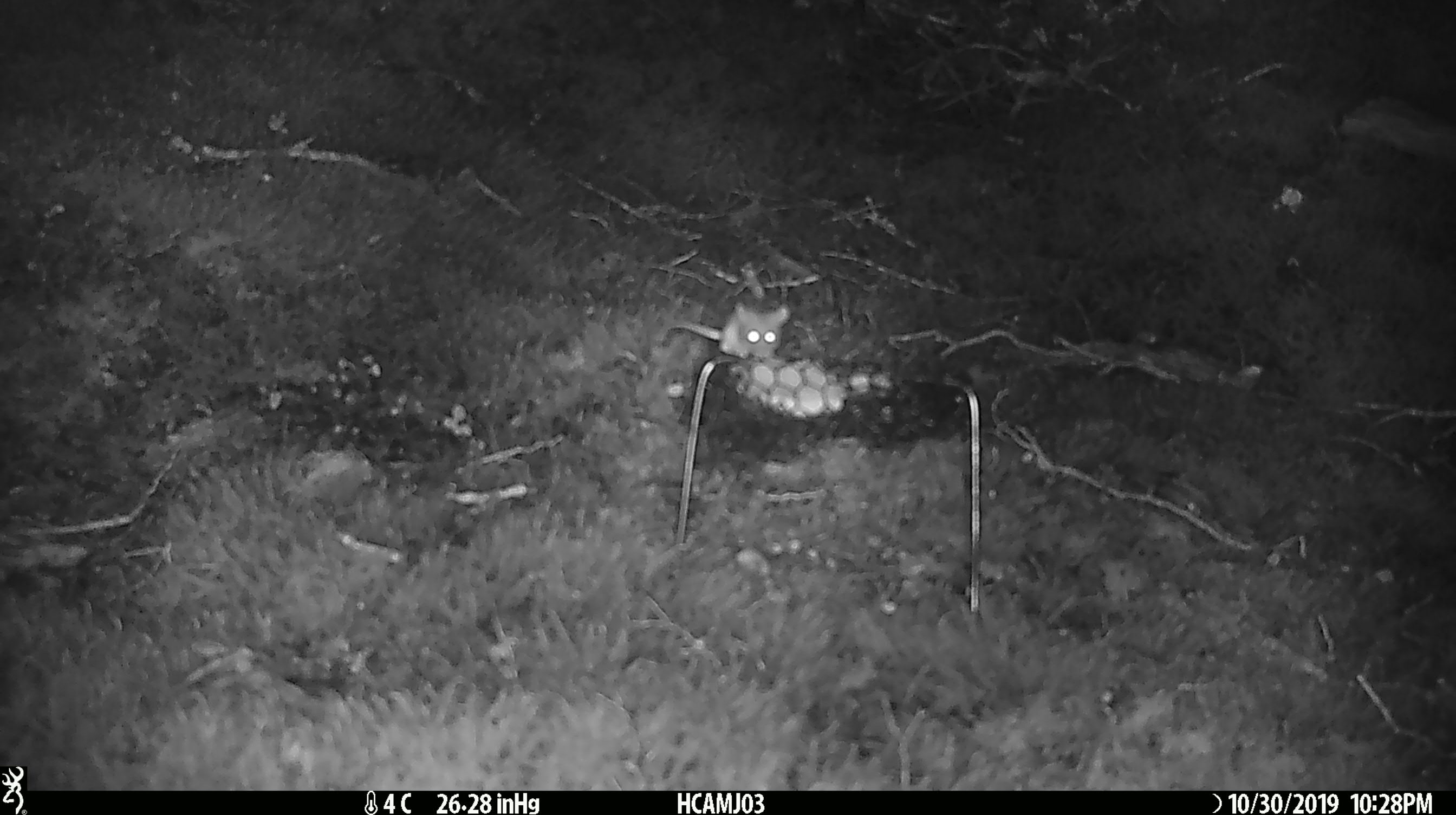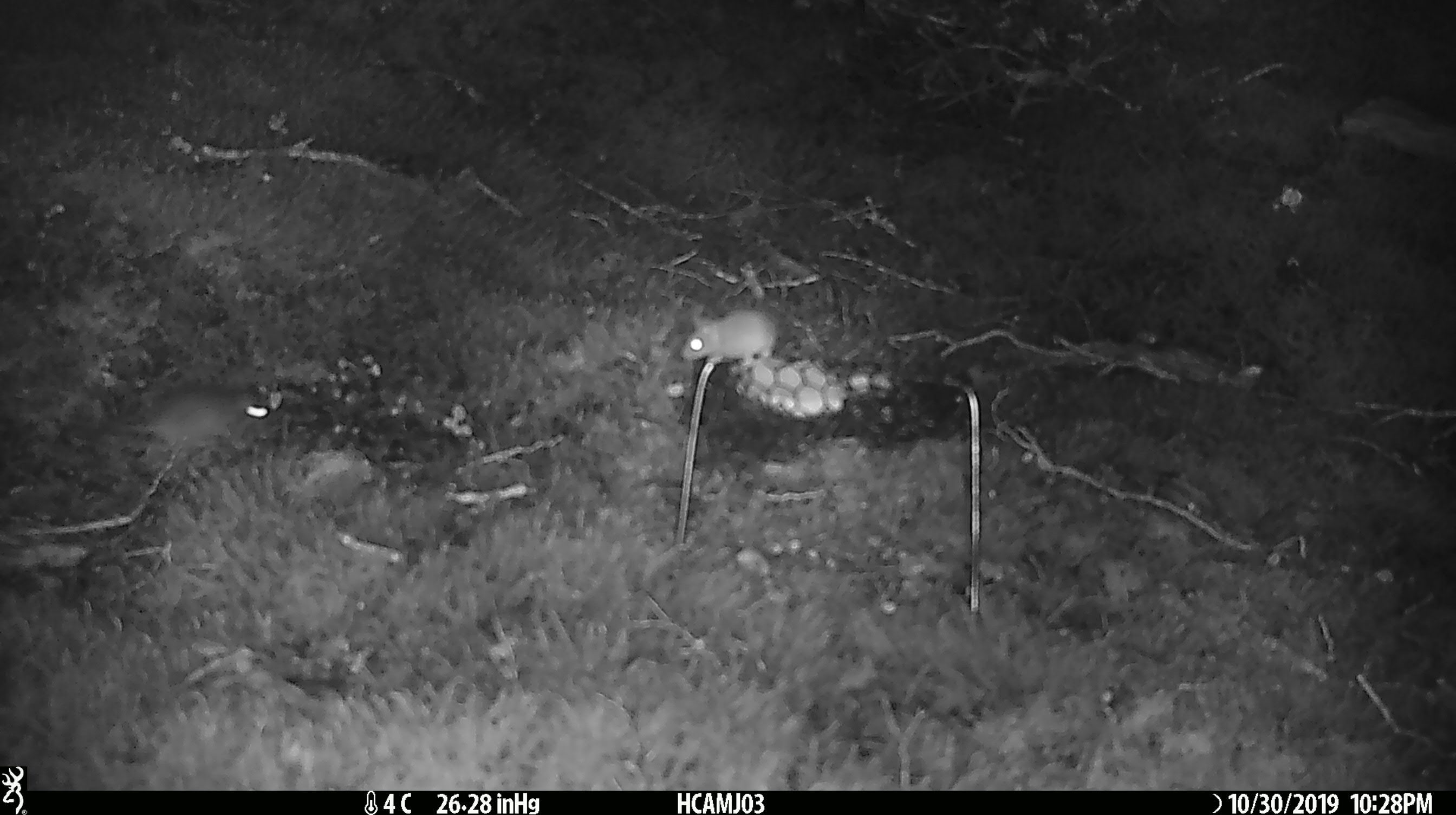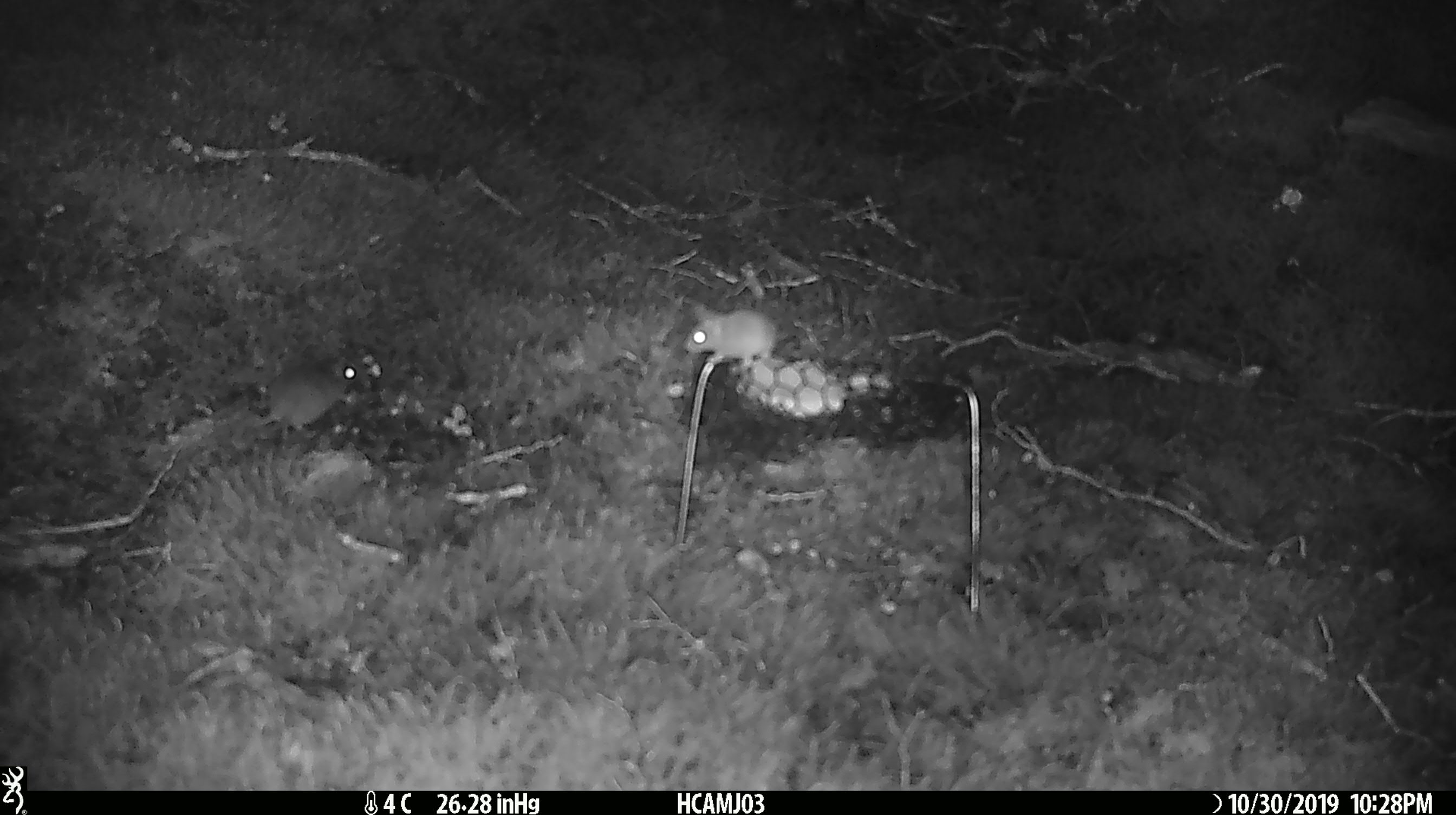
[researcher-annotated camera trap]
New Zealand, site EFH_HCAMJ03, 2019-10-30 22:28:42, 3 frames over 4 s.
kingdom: Animalia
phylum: Chordata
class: Mammalia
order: Rodentia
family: Muridae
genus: Mus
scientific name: Mus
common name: mouse